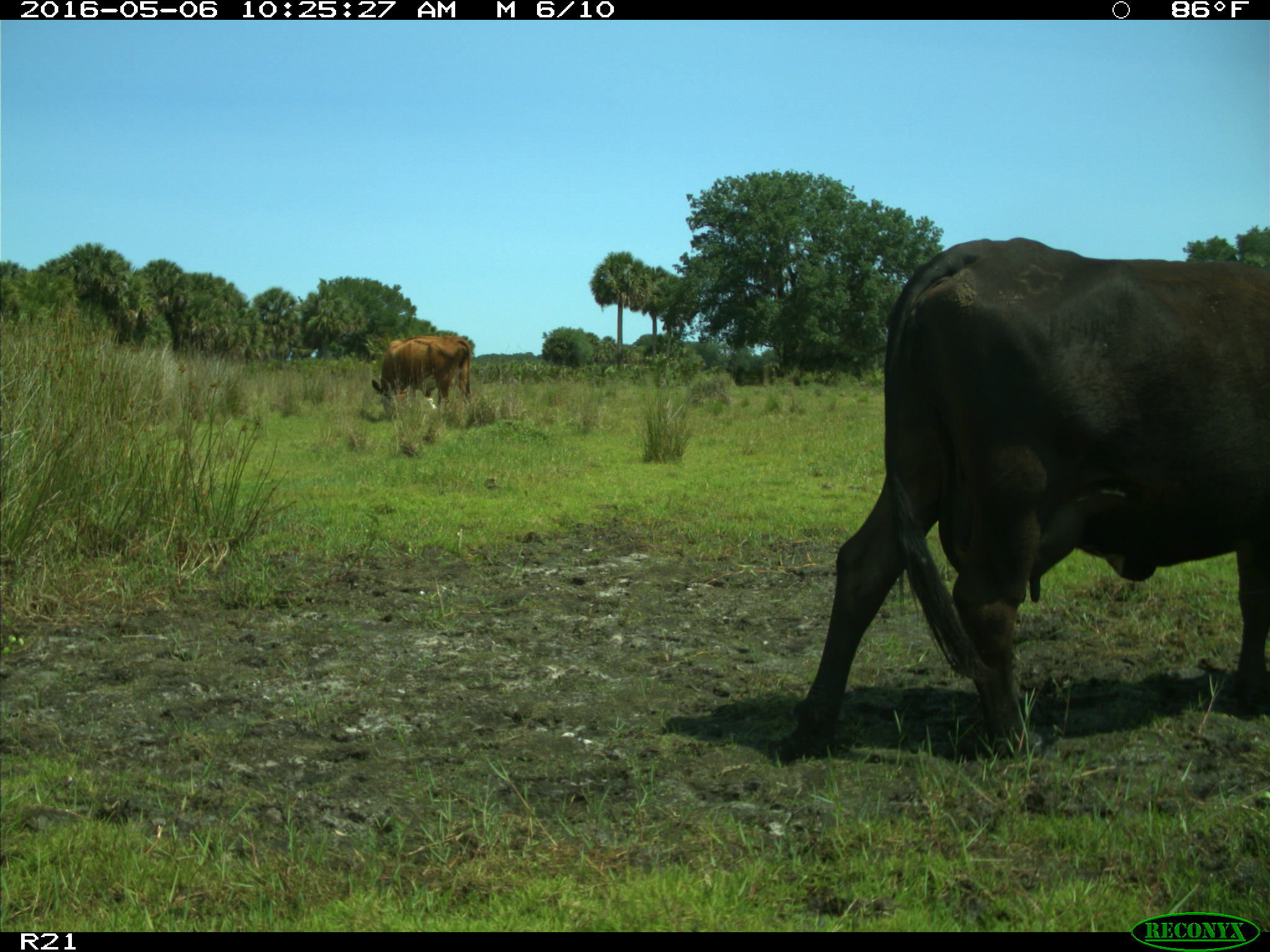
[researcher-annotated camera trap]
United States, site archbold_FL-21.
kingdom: Animalia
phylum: Chordata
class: Mammalia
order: Artiodactyla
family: Bovidae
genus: Bos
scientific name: Bos taurus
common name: domestic cow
Bos taurus (domestic cow).